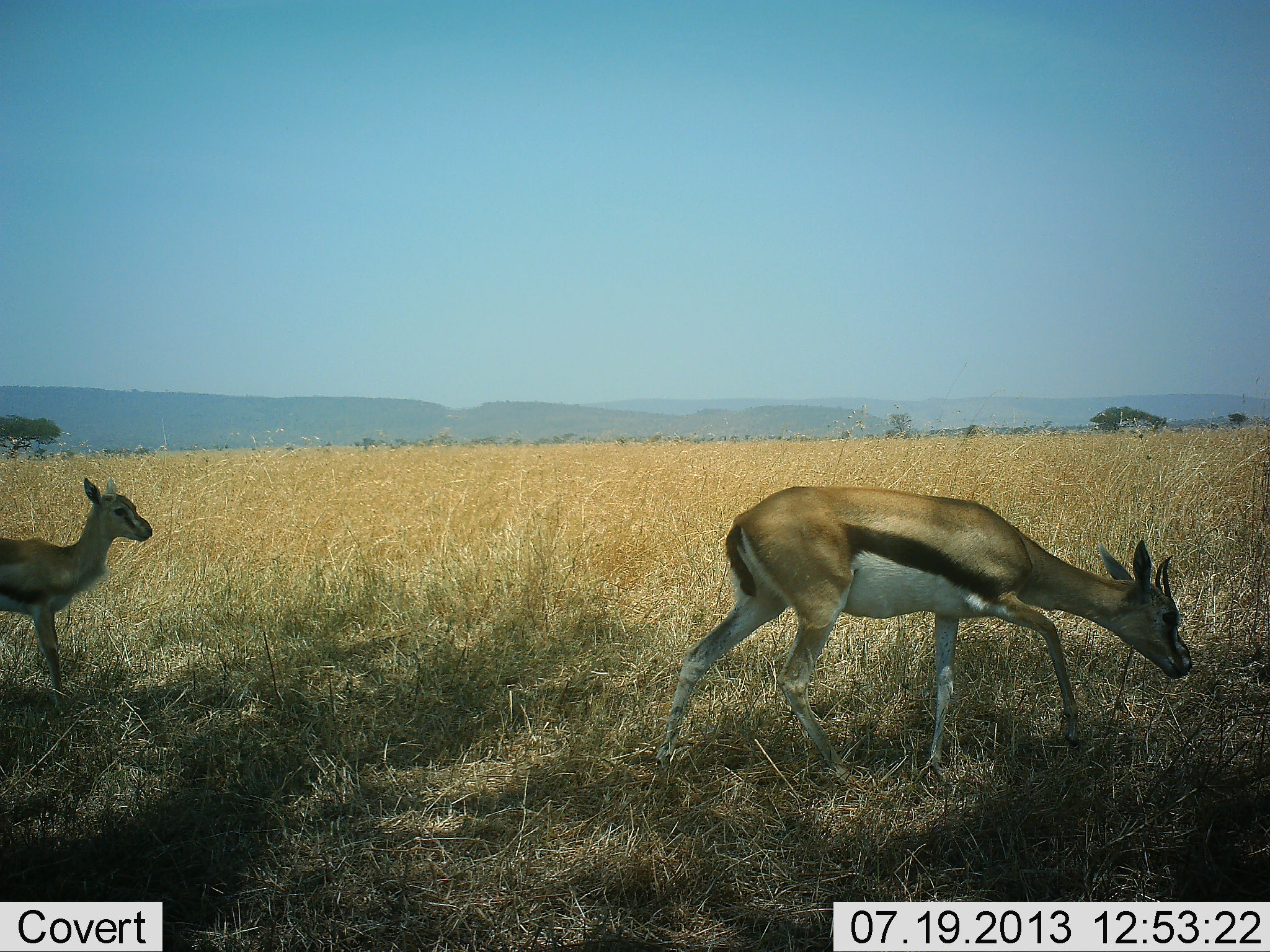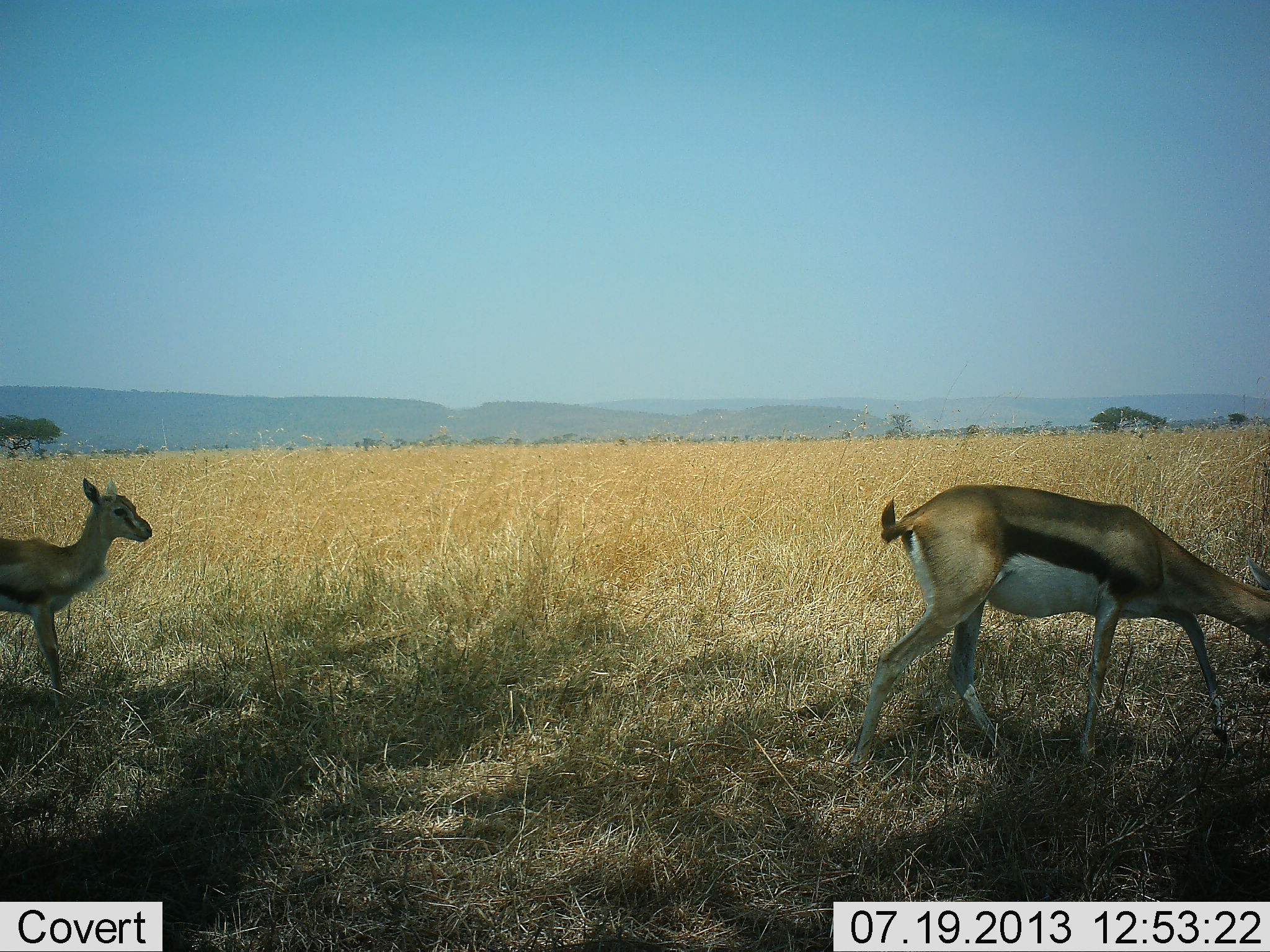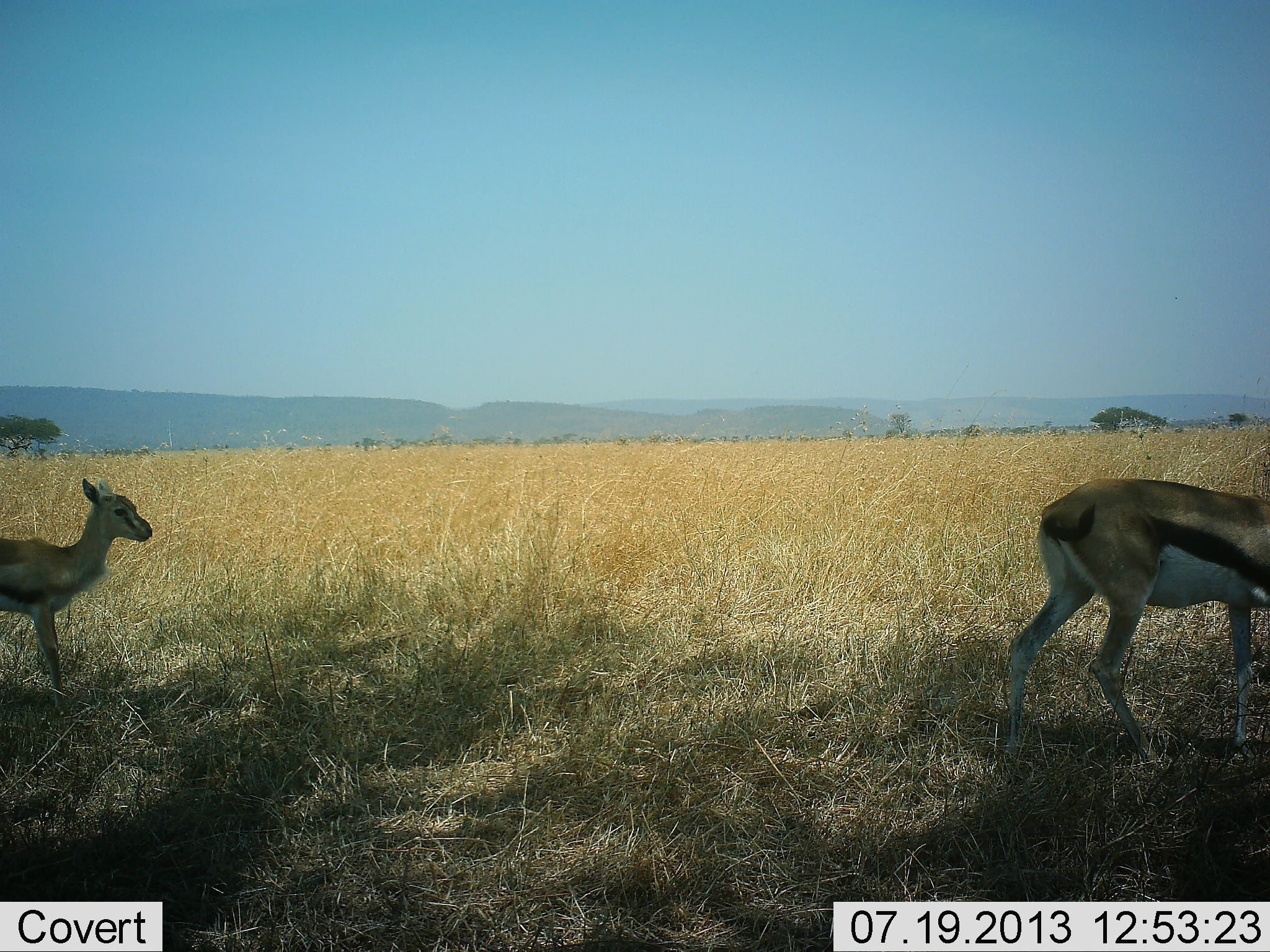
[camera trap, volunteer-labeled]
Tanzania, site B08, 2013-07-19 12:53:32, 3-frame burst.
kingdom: Animalia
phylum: Chordata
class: Mammalia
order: Artiodactyla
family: Bovidae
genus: Eudorcas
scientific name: Eudorcas thomsonii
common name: thomson's gazelle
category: gazellethomsons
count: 2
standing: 70%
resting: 0%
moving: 70%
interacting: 0%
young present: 50%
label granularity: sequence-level